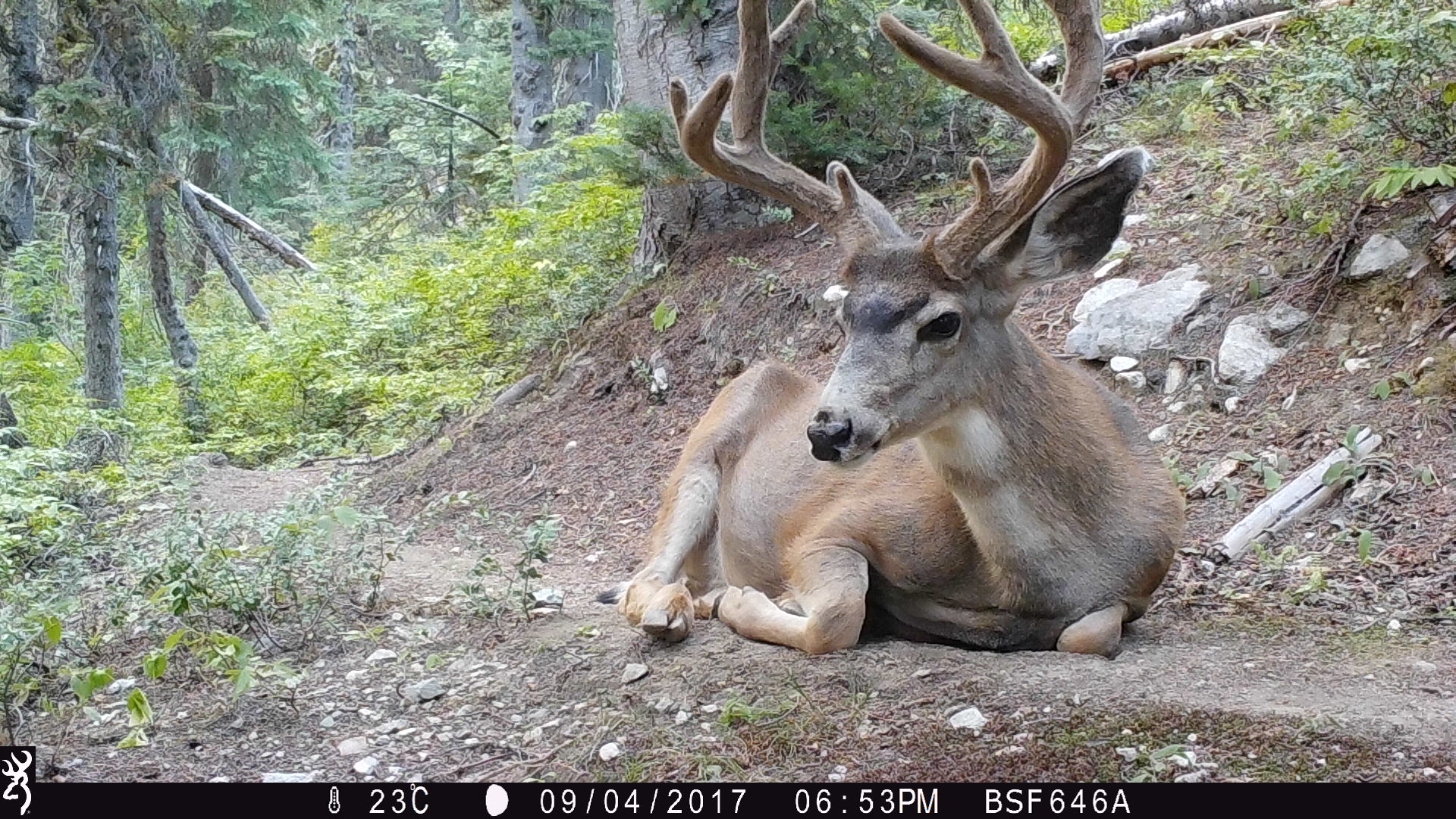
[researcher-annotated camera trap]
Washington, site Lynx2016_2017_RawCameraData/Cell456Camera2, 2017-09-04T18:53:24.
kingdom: Animalia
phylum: Chordata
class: Mammalia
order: Artiodactyla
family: Cervidae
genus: Odocoileus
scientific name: Odocoileus hemionus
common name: mule deer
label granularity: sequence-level